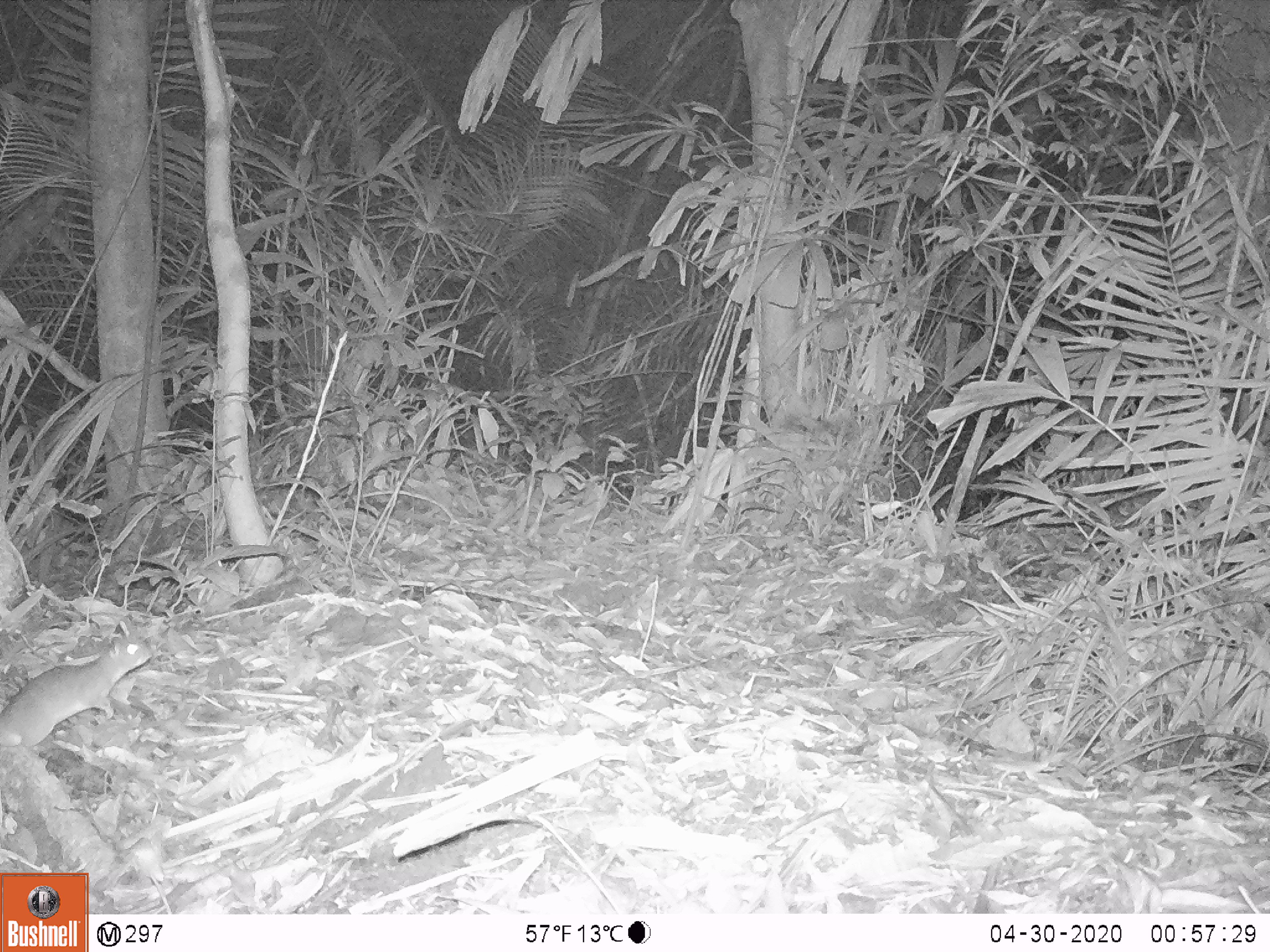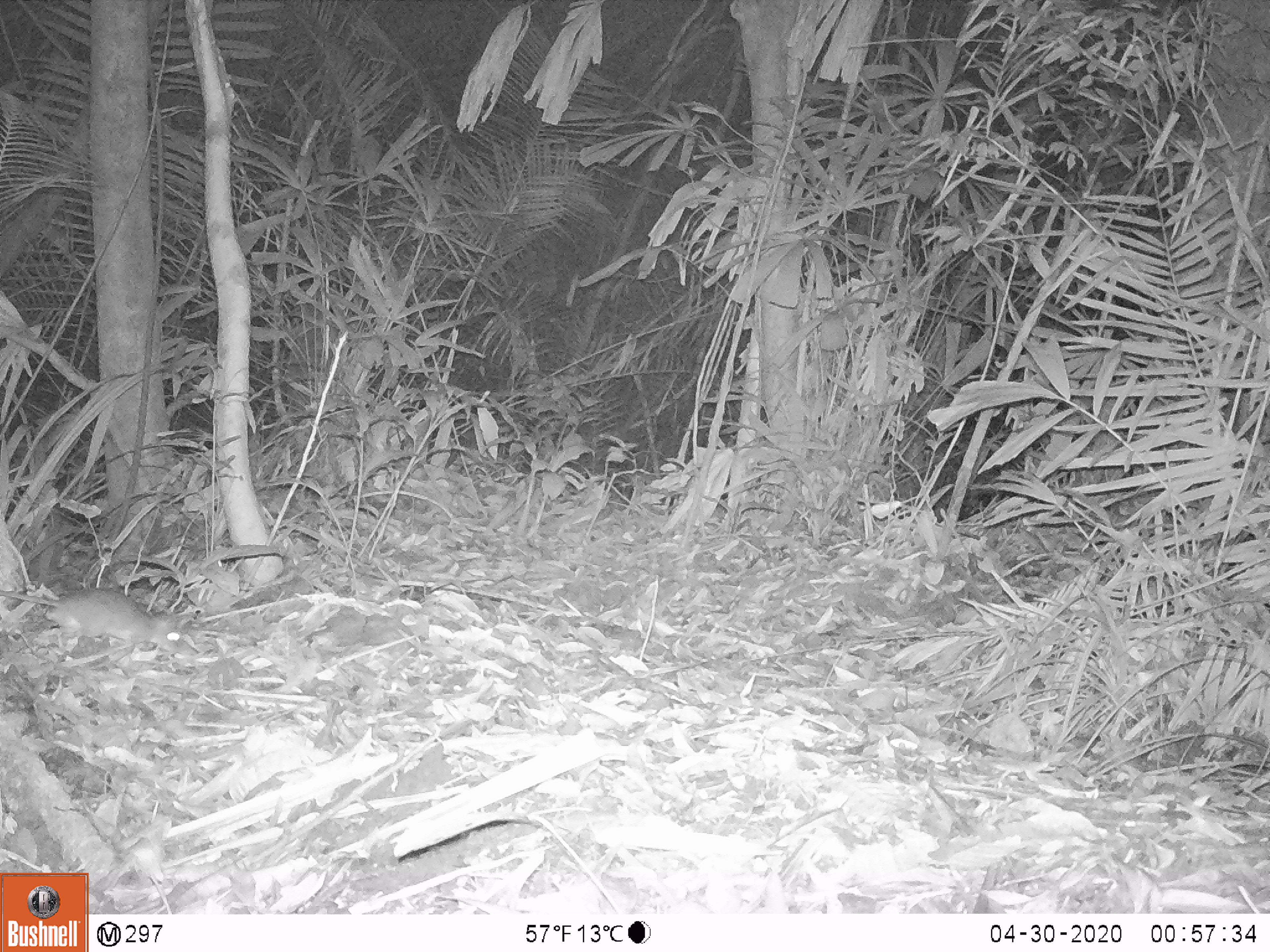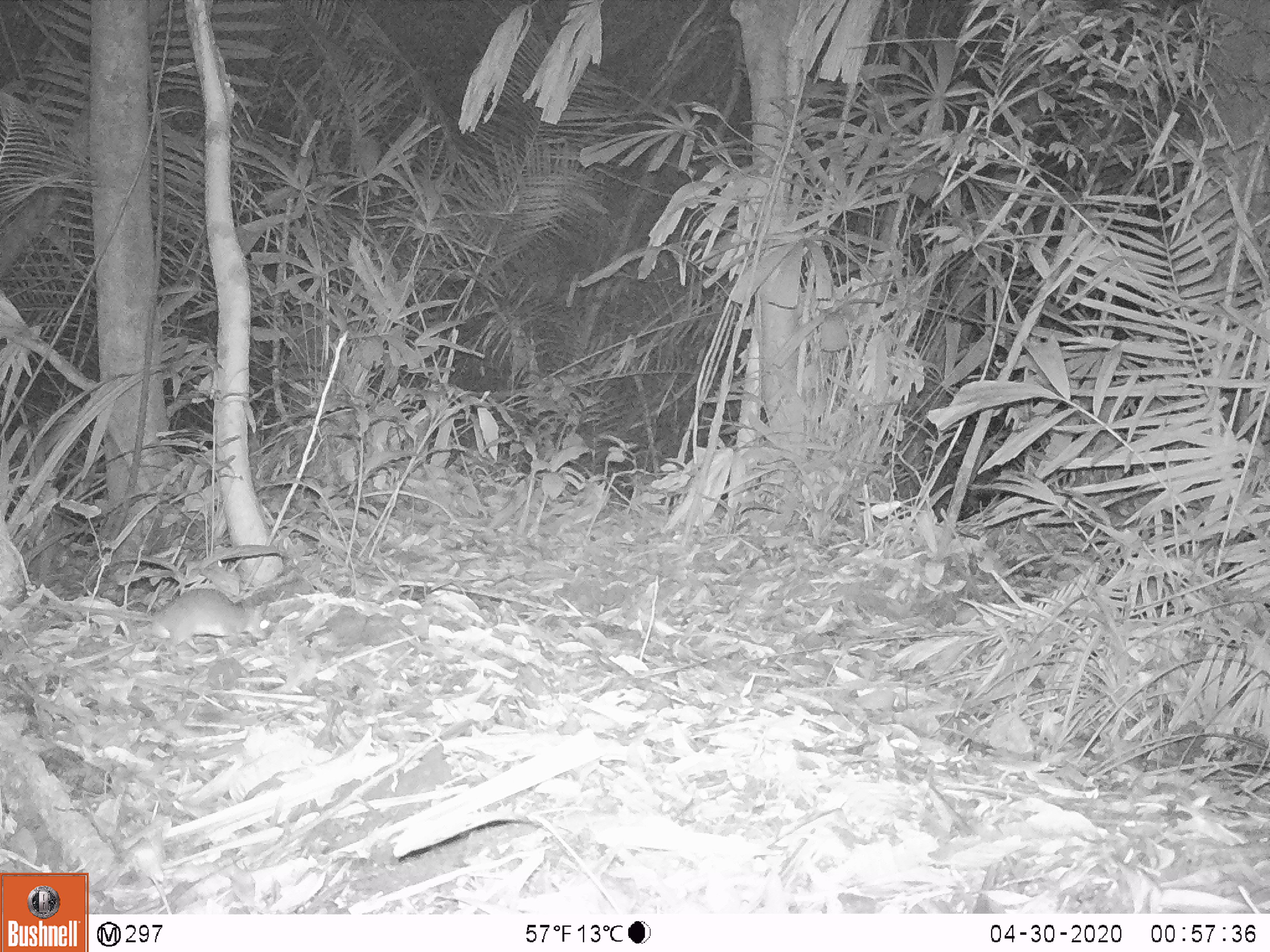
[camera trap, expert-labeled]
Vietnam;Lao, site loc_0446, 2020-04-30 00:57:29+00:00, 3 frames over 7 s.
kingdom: Animalia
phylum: Chordata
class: Mammalia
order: Rodentia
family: Muridae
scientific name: Muridae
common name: old-world mice and rats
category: unidentified murid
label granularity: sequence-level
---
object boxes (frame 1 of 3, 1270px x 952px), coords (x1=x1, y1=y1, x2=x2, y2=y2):
unidentified murid: (x1=0, y1=621, x2=153, y2=757)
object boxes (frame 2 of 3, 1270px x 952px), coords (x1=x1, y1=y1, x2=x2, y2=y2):
unidentified murid: (x1=0, y1=586, x2=192, y2=655)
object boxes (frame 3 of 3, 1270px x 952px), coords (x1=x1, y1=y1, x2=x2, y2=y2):
unidentified murid: (x1=7, y1=586, x2=271, y2=656)